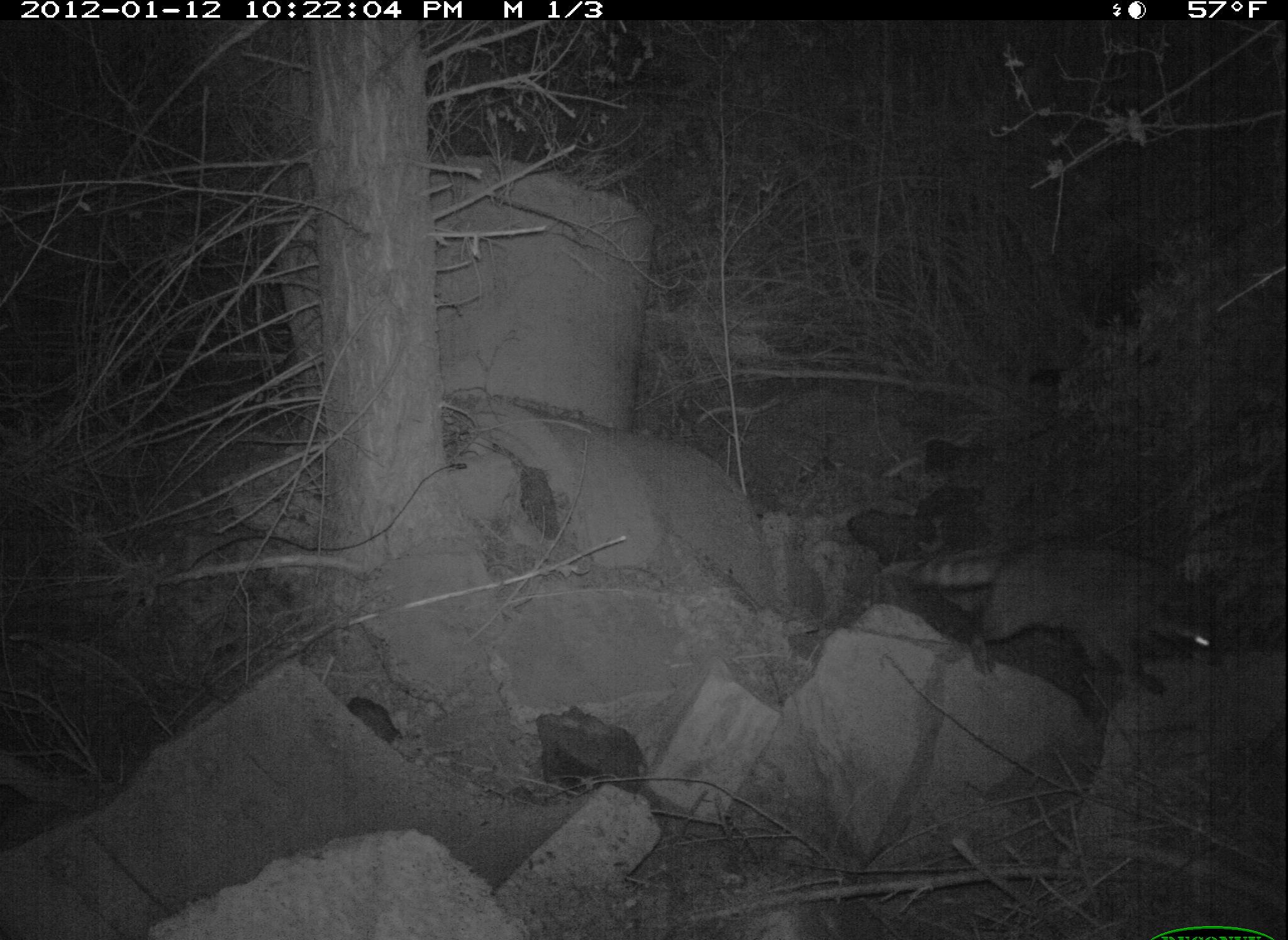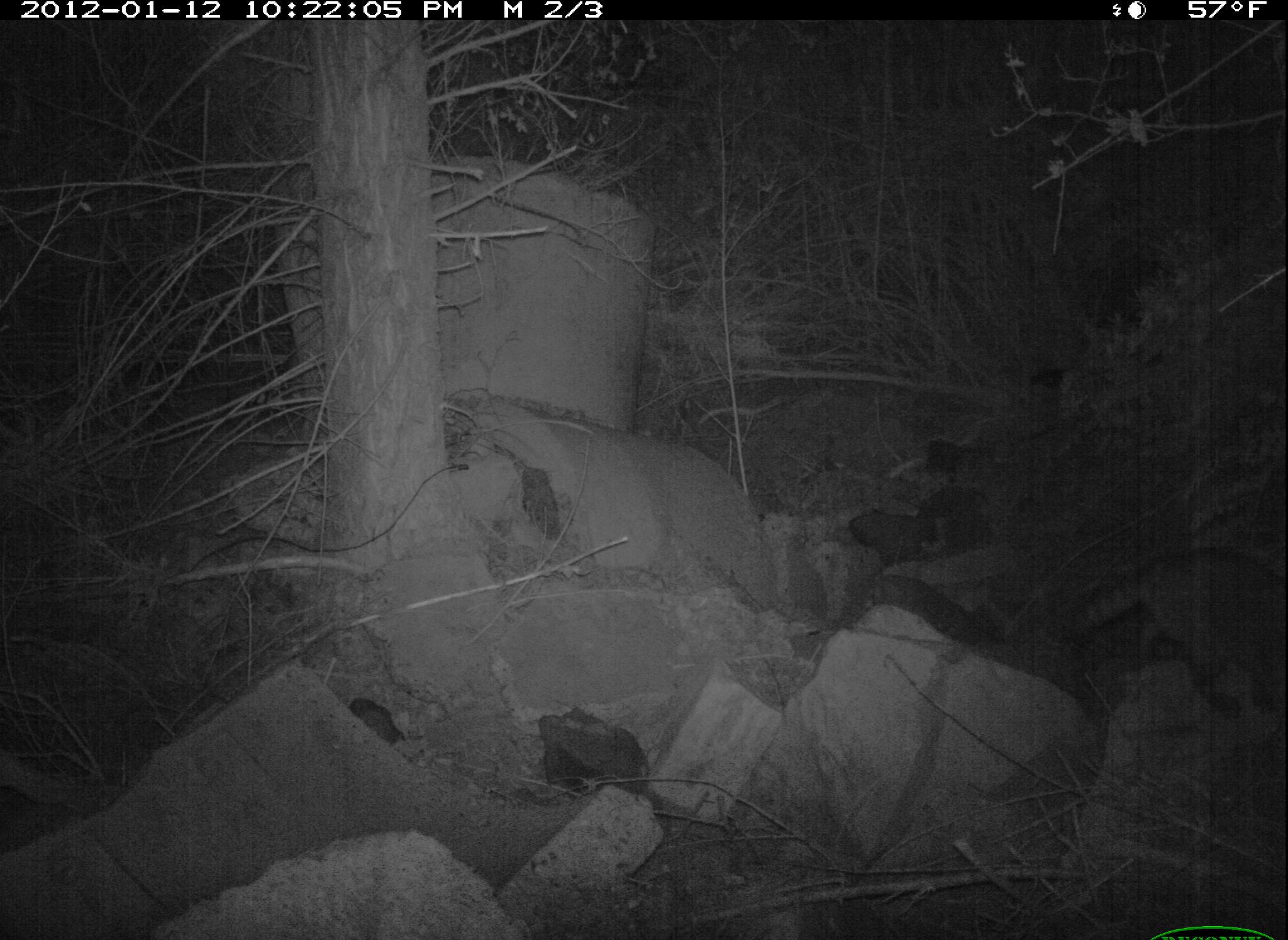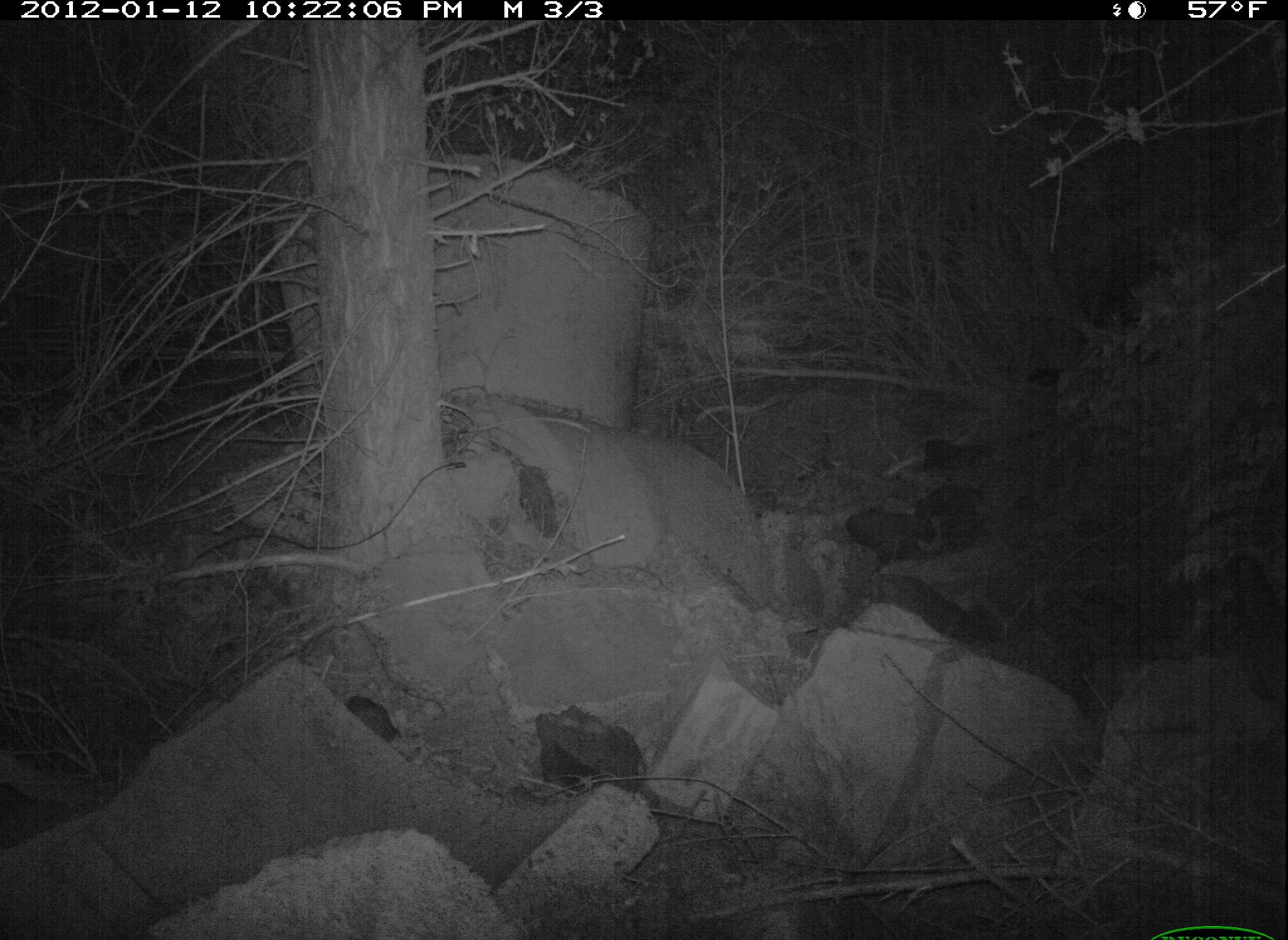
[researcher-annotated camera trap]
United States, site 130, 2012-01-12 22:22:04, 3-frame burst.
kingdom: Animalia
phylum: Chordata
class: Mammalia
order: Carnivora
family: Procyonidae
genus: Procyon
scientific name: Procyon lotor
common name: raccoon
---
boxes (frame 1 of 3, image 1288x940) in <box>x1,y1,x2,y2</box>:
raccoon: <box>908,528,1228,712</box>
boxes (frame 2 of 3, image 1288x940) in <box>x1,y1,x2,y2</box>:
raccoon: <box>1063,538,1286,720</box>